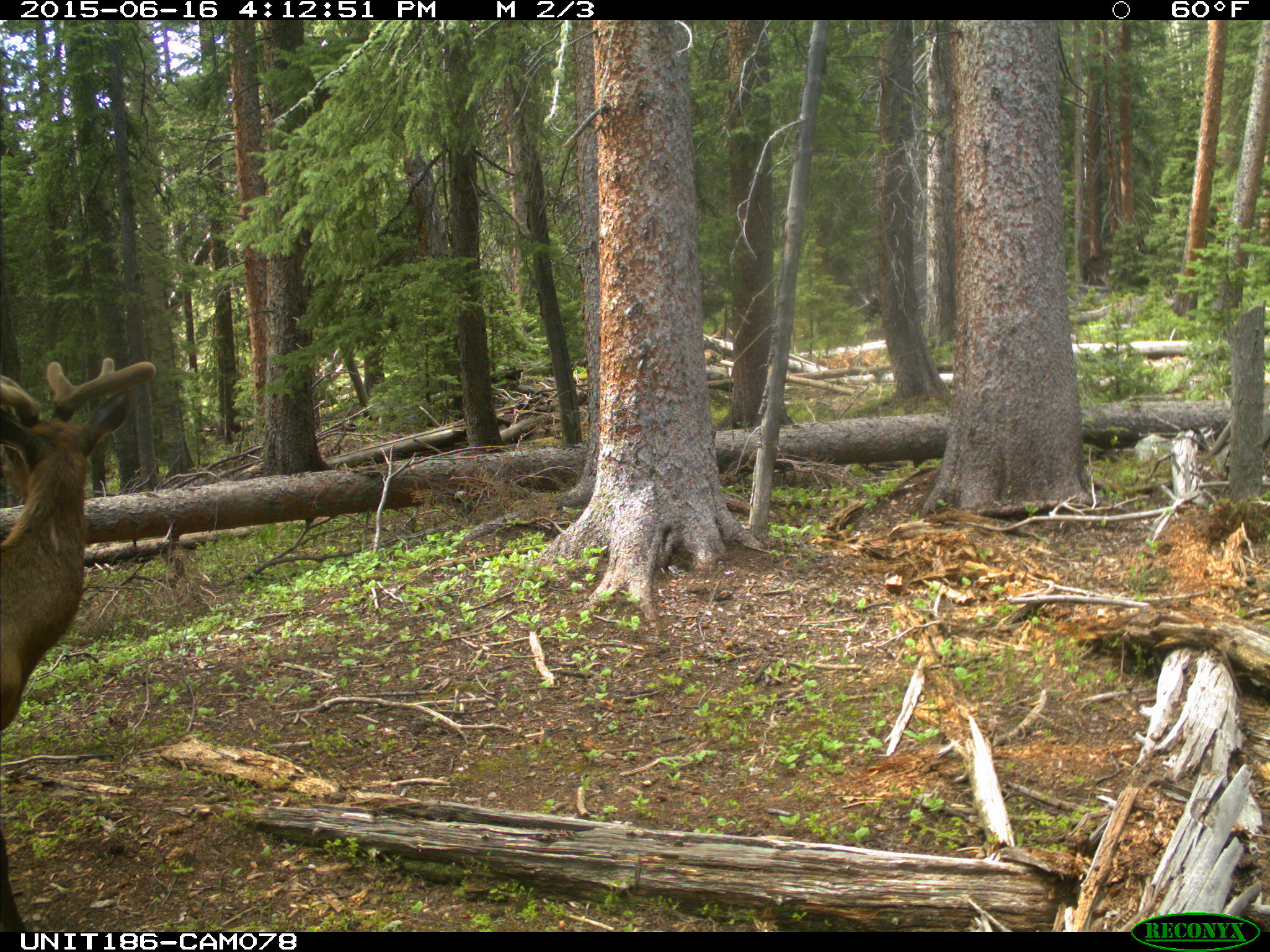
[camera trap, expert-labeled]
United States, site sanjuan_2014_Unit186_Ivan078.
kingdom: Animalia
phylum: Chordata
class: Mammalia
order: Artiodactyla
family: Cervidae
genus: Cervus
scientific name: Cervus elaphus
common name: red deer